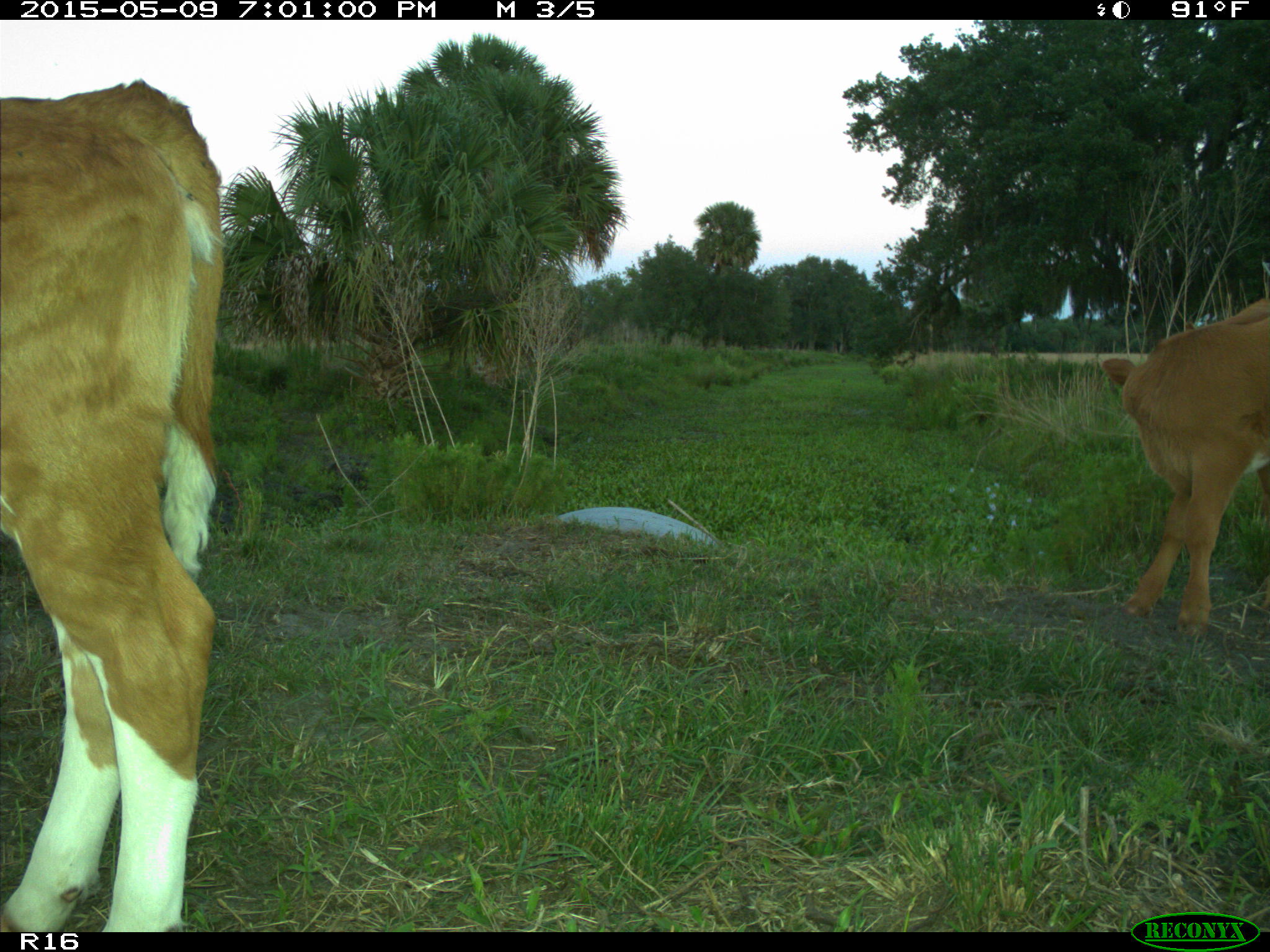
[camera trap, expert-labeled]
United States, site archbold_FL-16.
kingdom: Animalia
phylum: Chordata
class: Mammalia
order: Artiodactyla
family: Bovidae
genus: Bos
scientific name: Bos taurus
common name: domestic cow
Bos taurus (domestic cow).